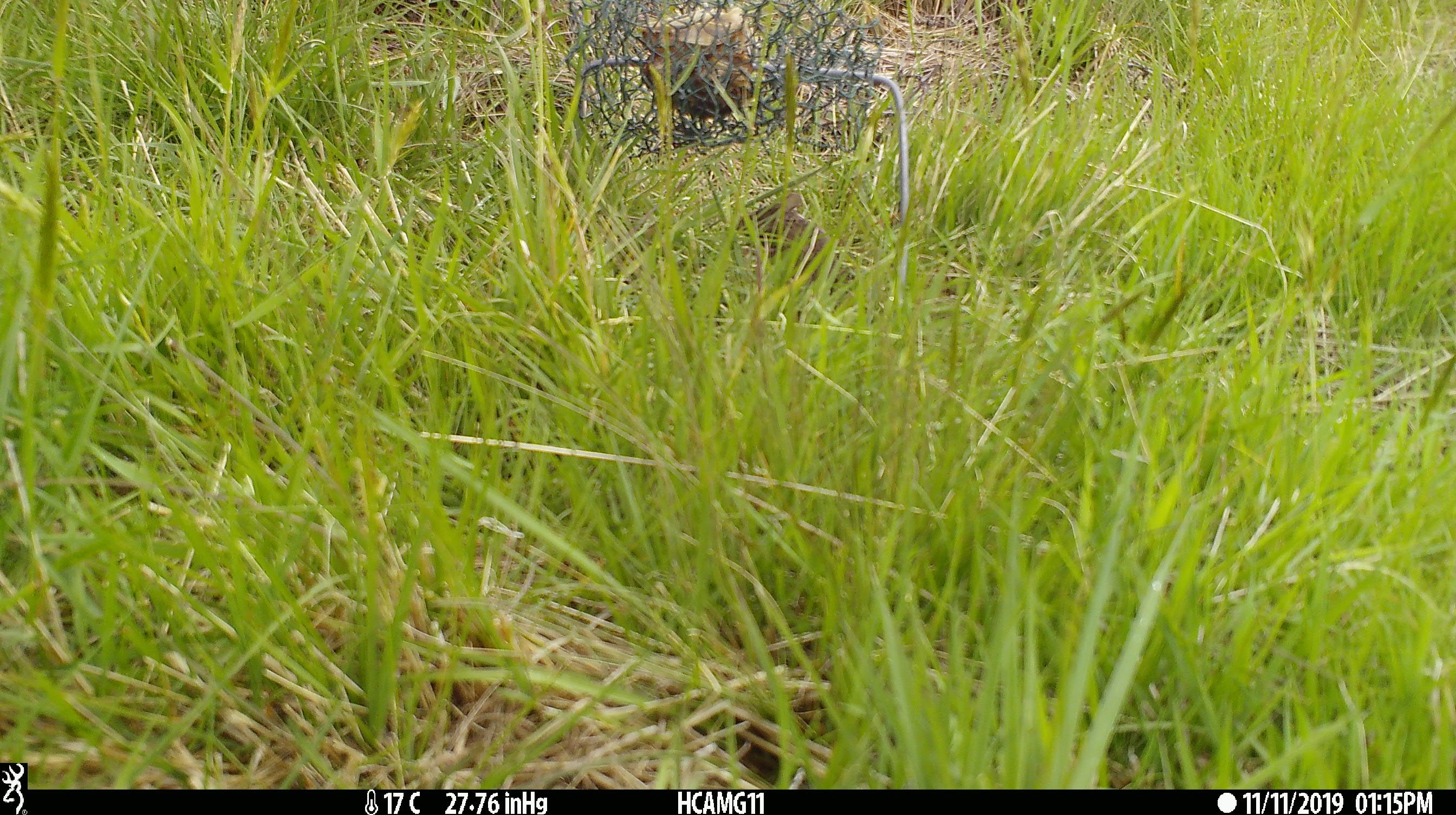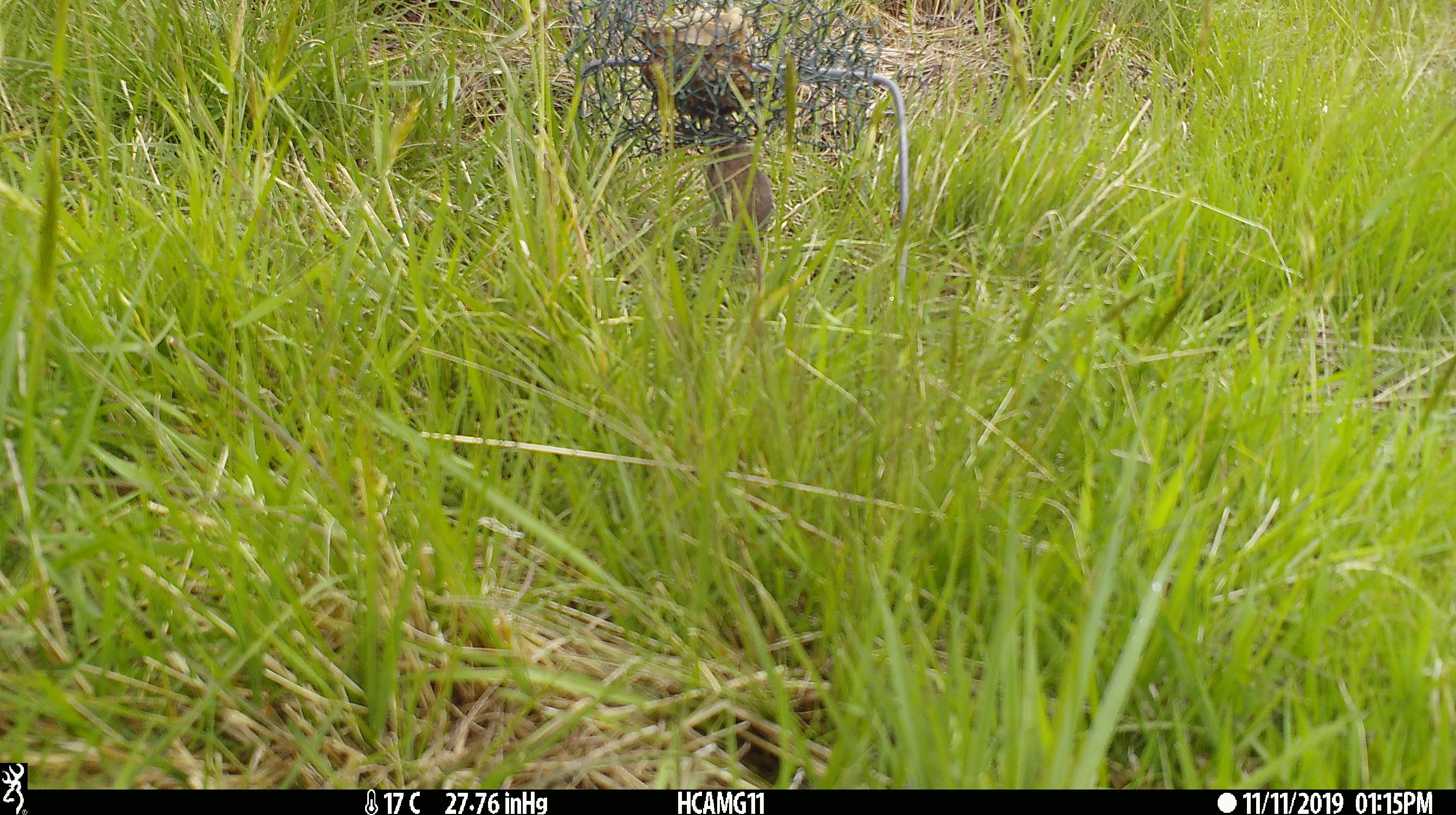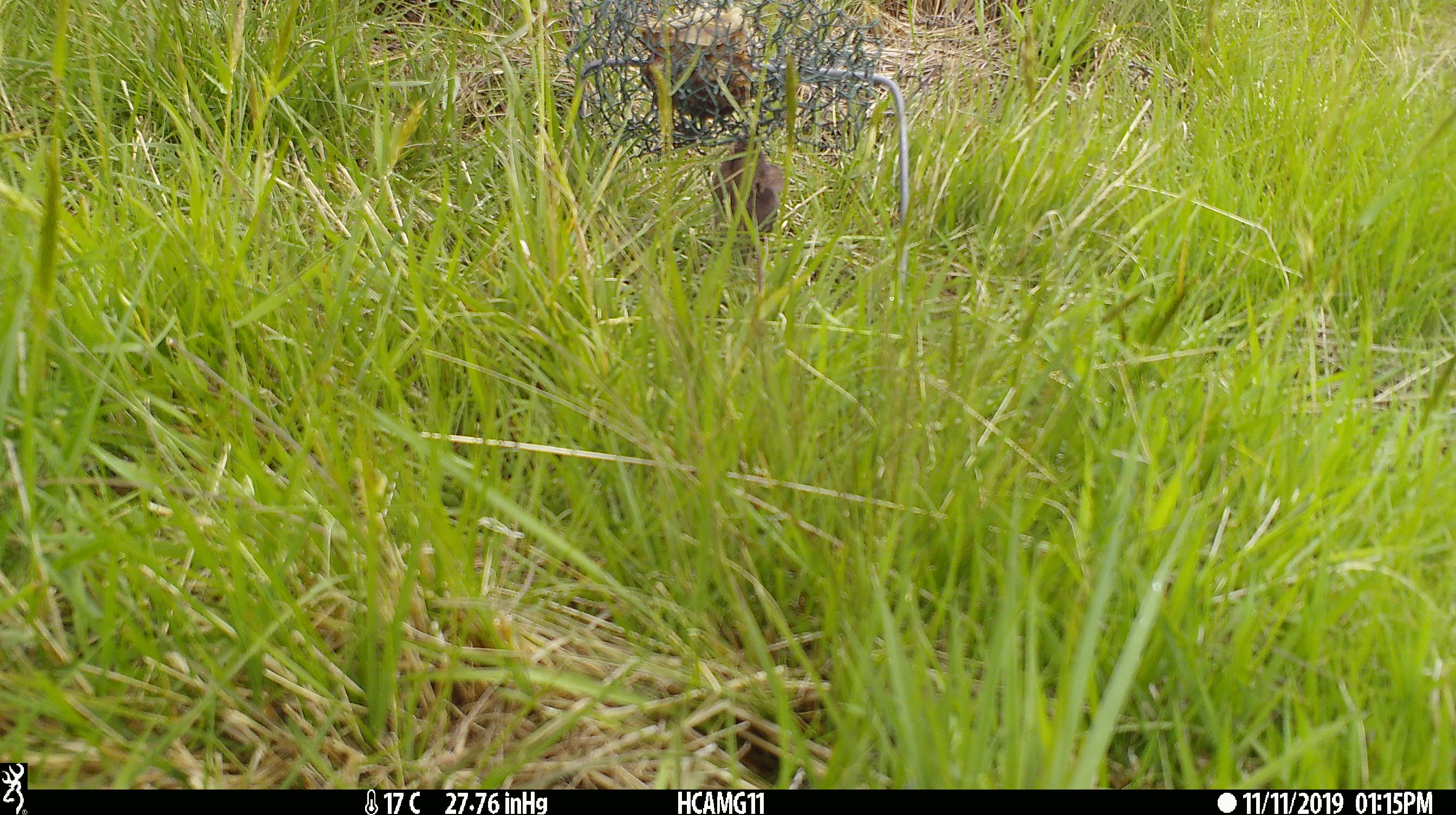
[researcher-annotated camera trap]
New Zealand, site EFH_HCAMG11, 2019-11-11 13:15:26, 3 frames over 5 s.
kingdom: Animalia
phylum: Chordata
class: Mammalia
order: Rodentia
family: Muridae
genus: Mus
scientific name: Mus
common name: mouse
Mouse (Mus).